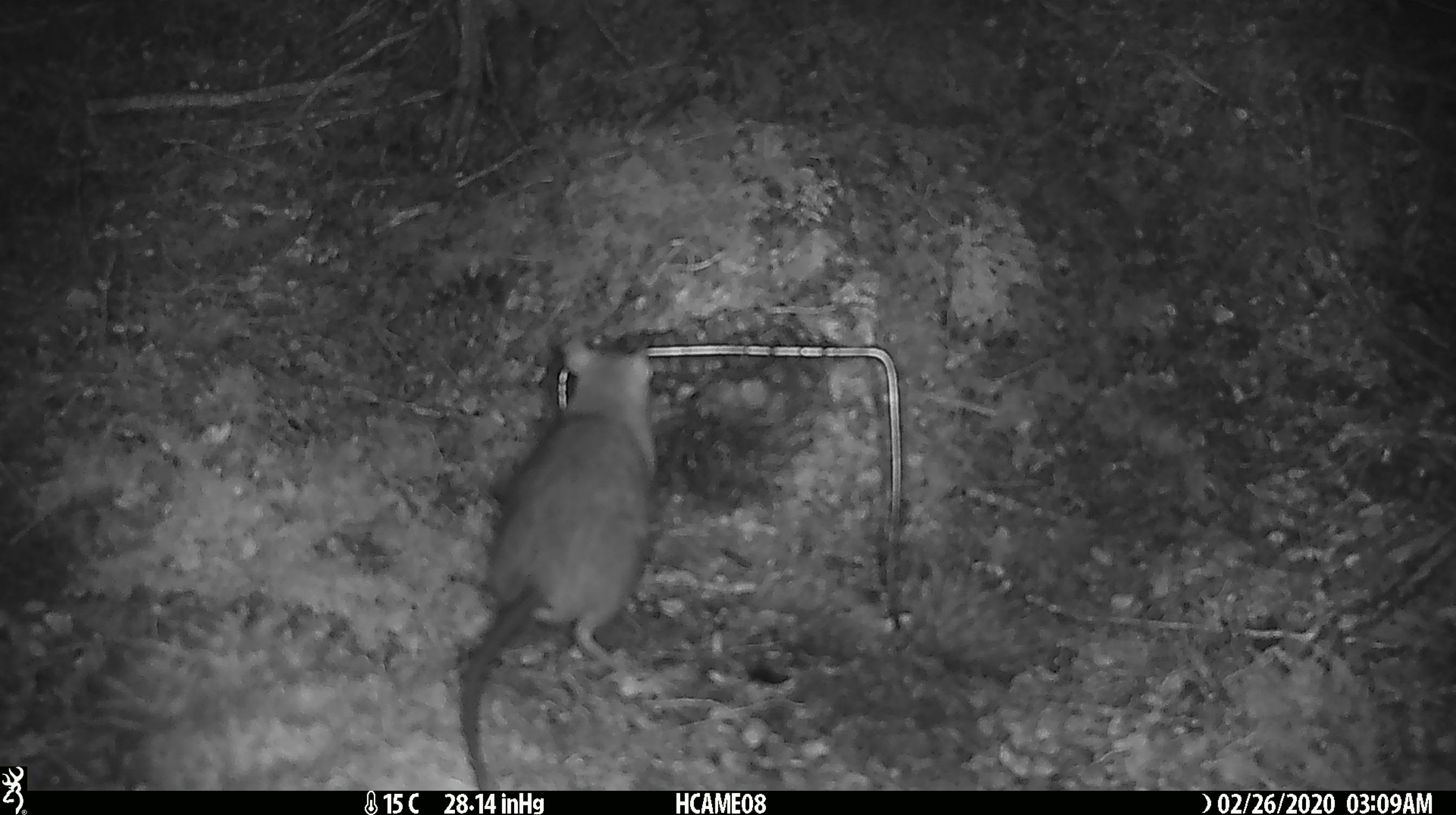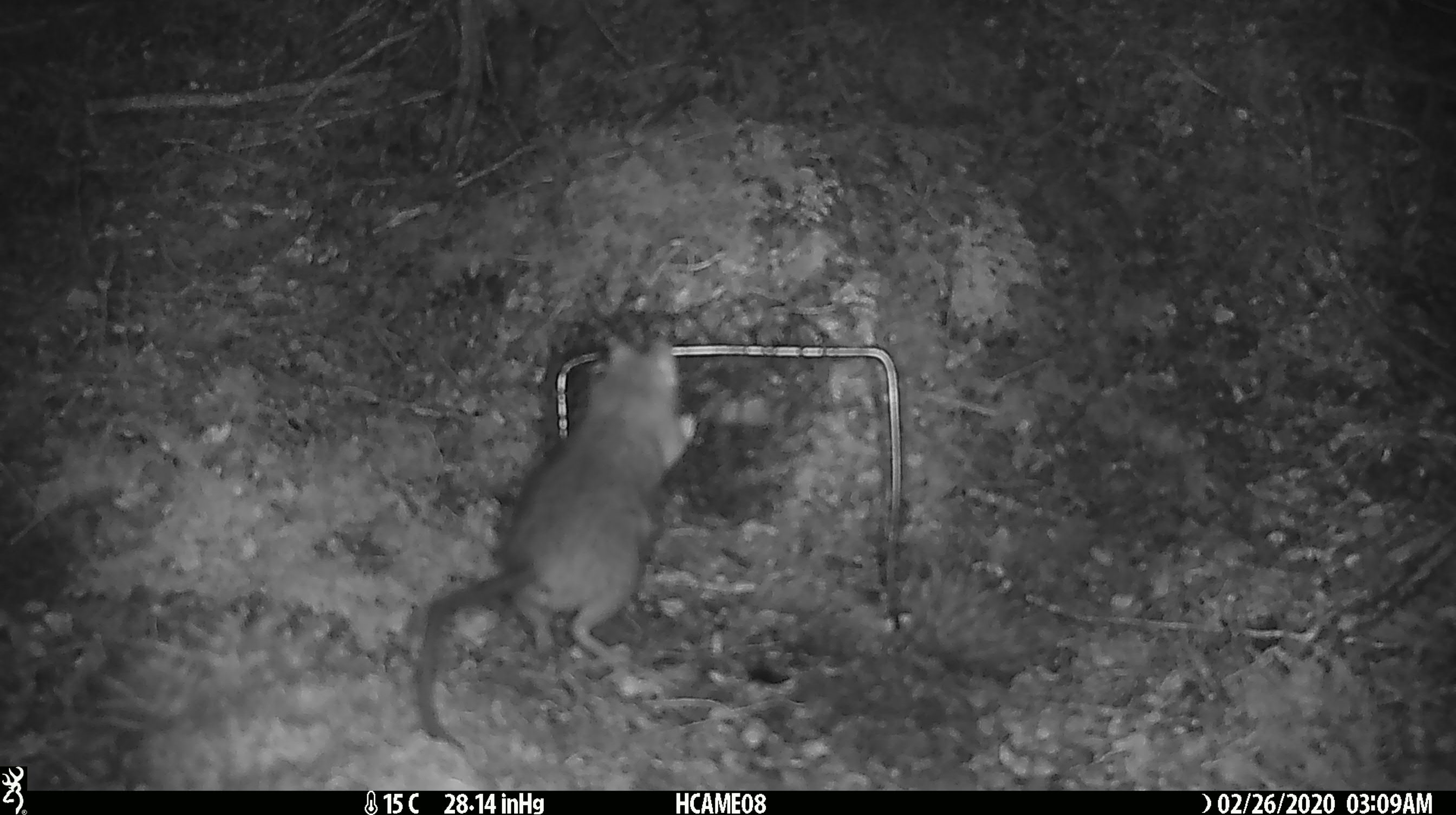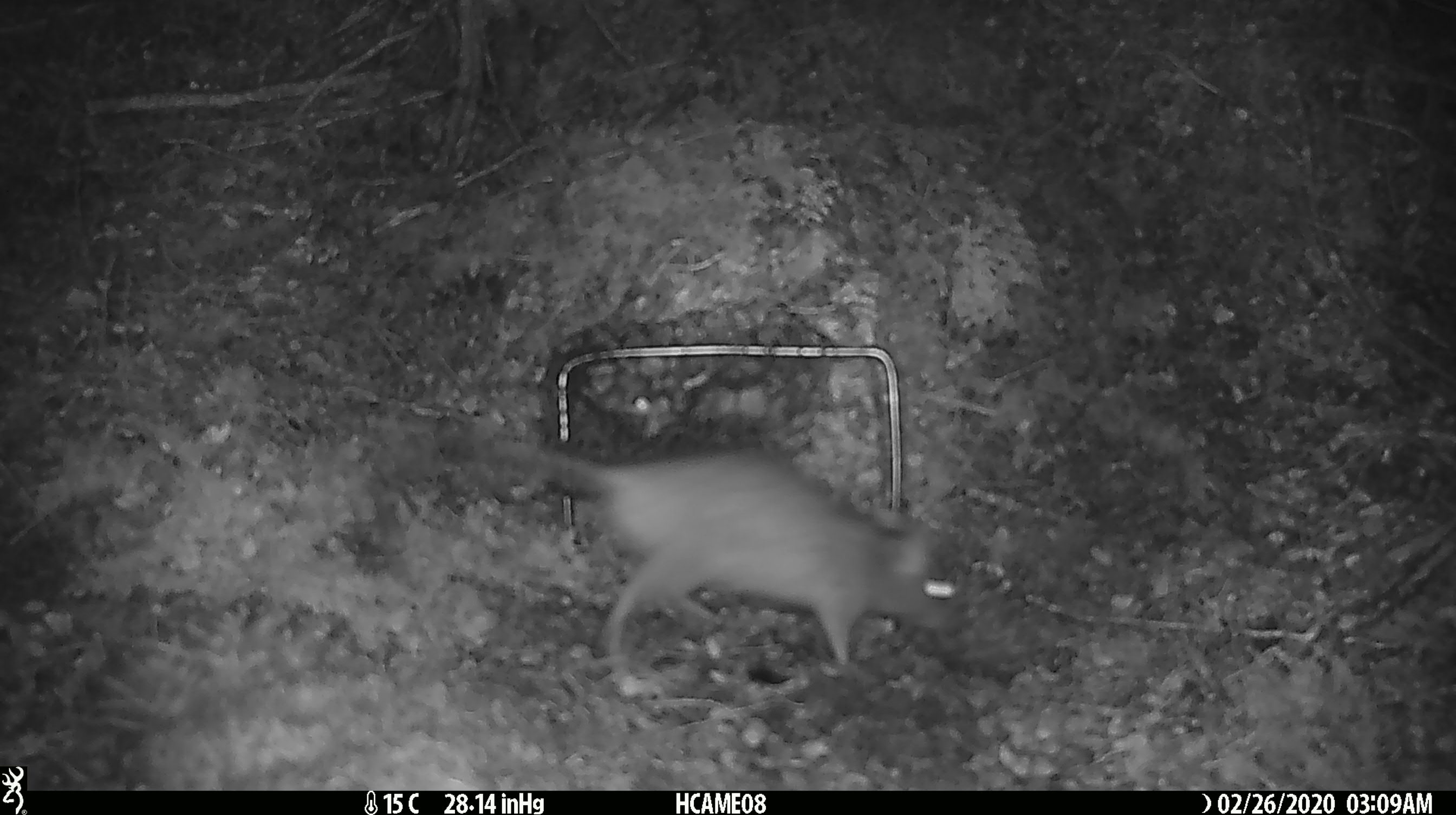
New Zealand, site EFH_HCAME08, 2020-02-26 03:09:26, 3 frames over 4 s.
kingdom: Animalia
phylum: Chordata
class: Mammalia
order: Rodentia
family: Muridae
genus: Rattus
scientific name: Rattus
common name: rat